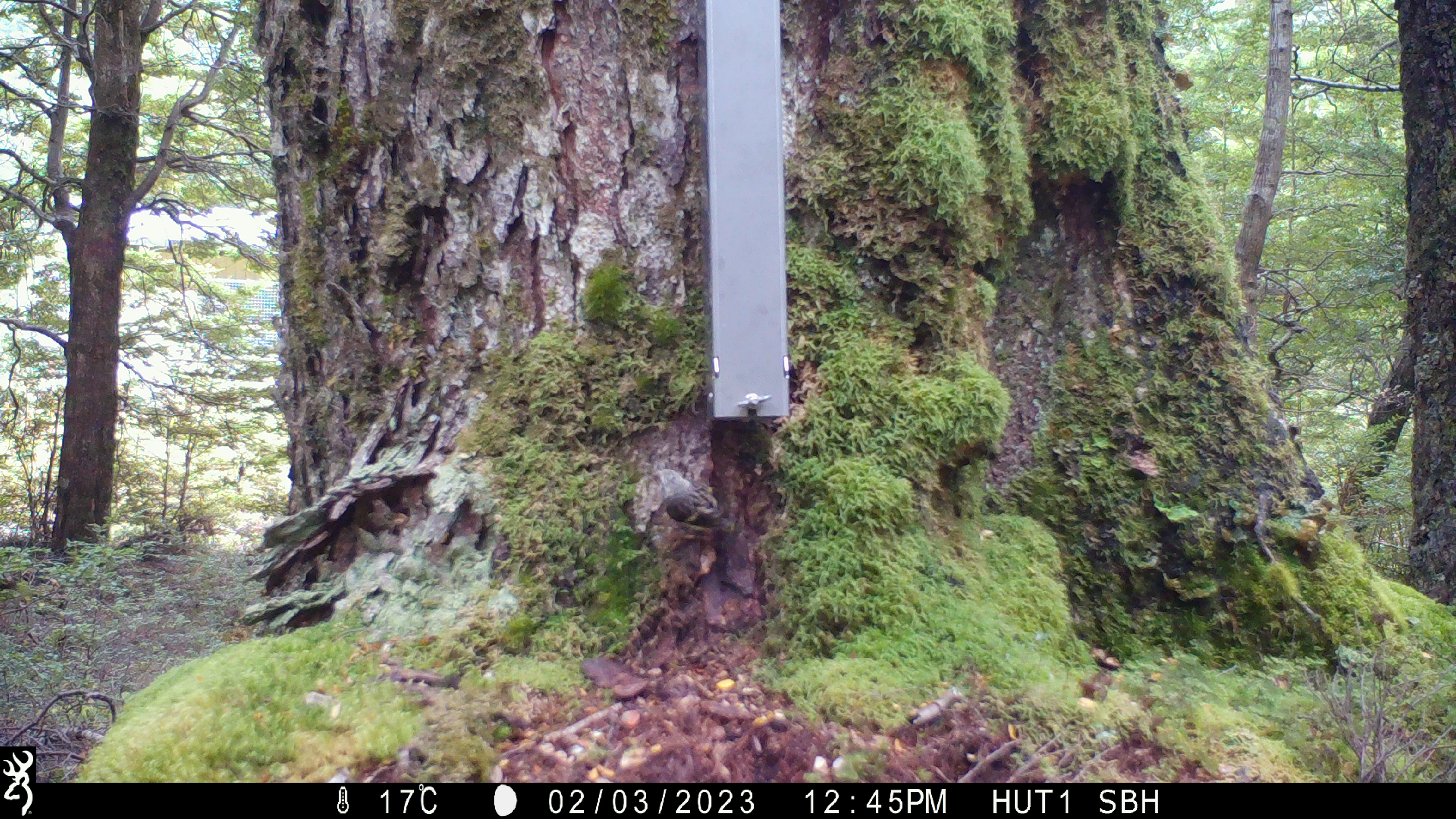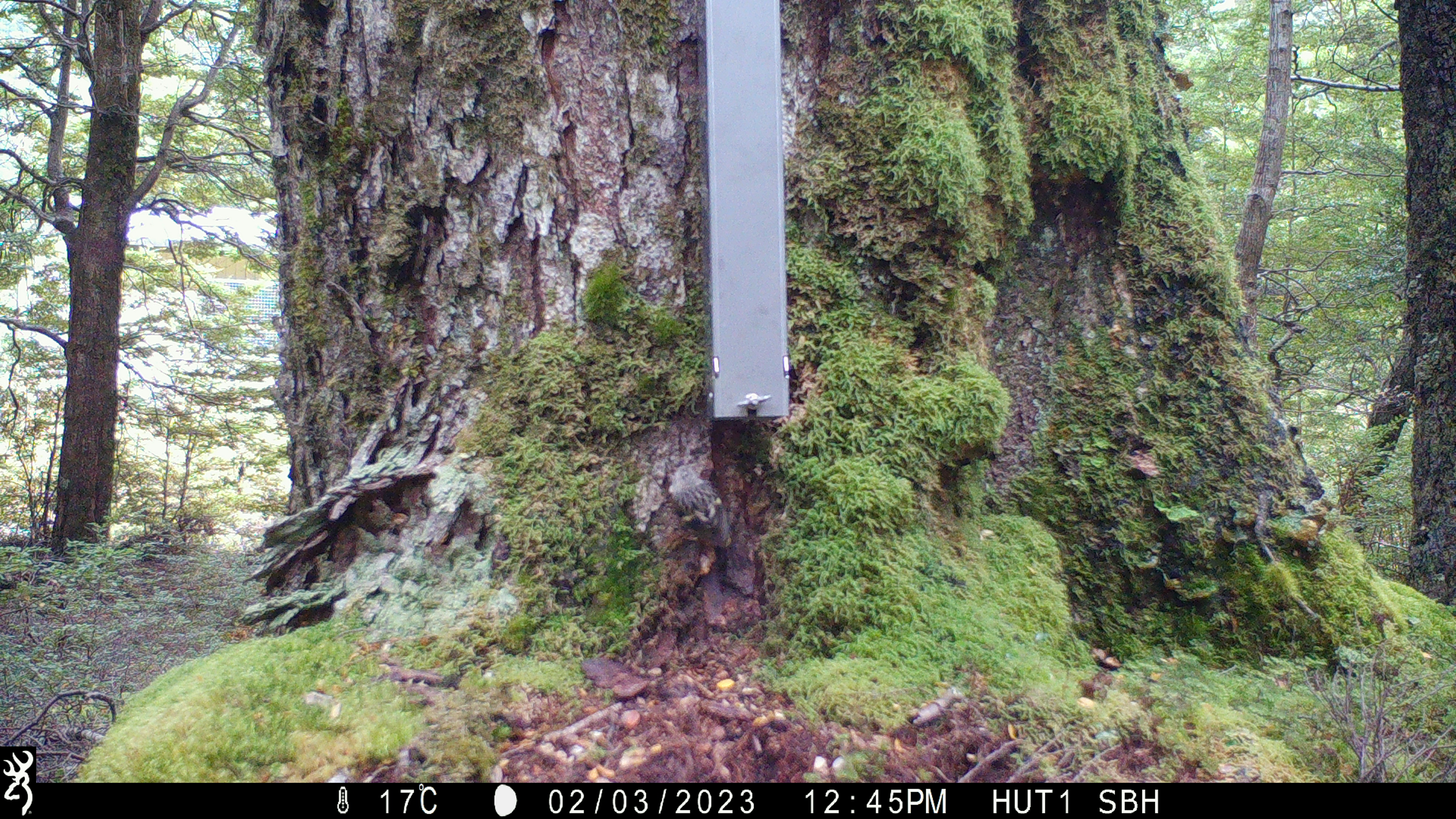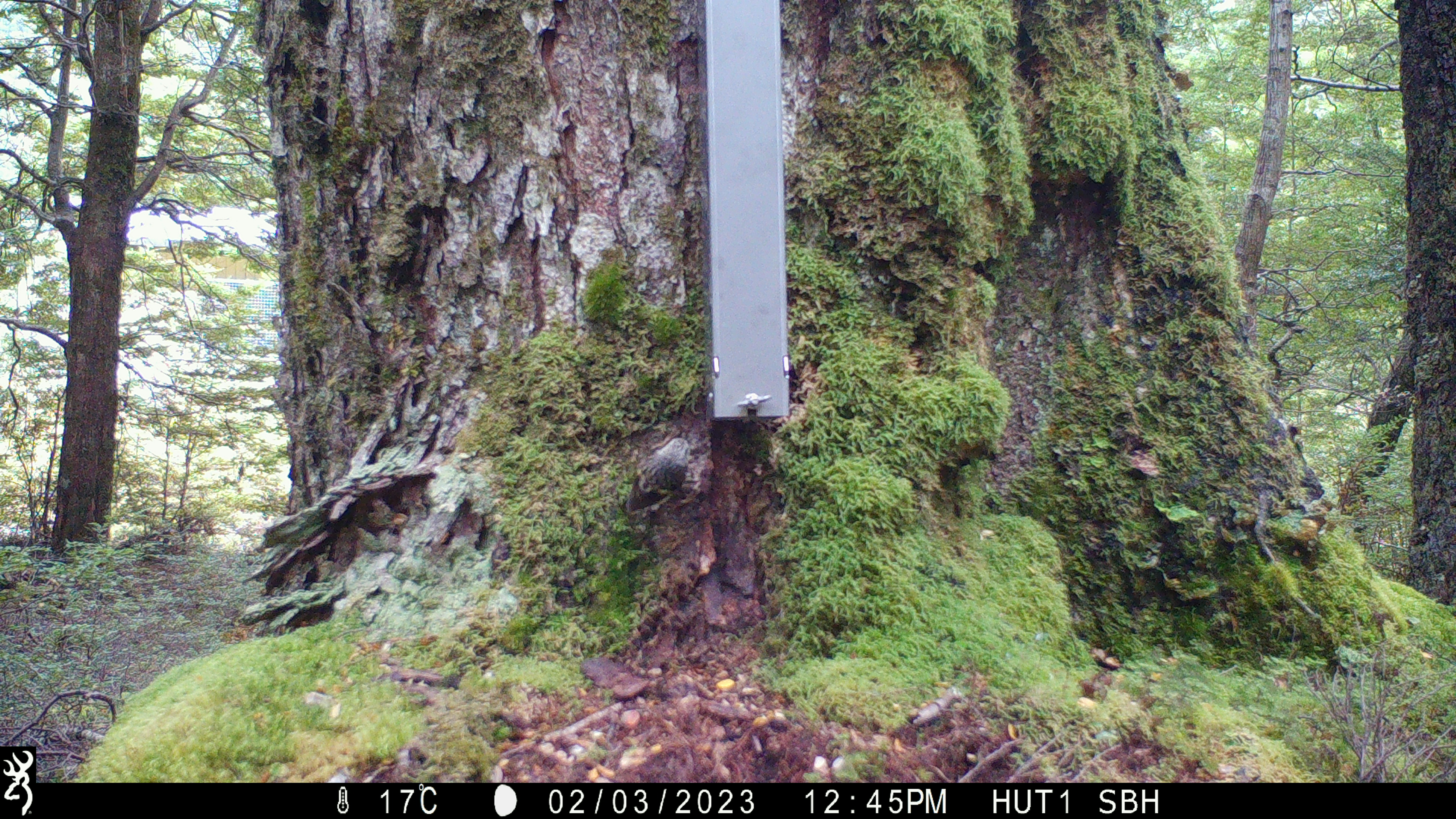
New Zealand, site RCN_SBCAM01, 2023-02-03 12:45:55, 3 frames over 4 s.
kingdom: Animalia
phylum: Chordata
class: Aves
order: Passeriformes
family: Acanthisittidae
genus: Acanthisitta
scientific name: Acanthisitta chloris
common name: rifleman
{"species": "rifleman (Acanthisitta chloris)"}